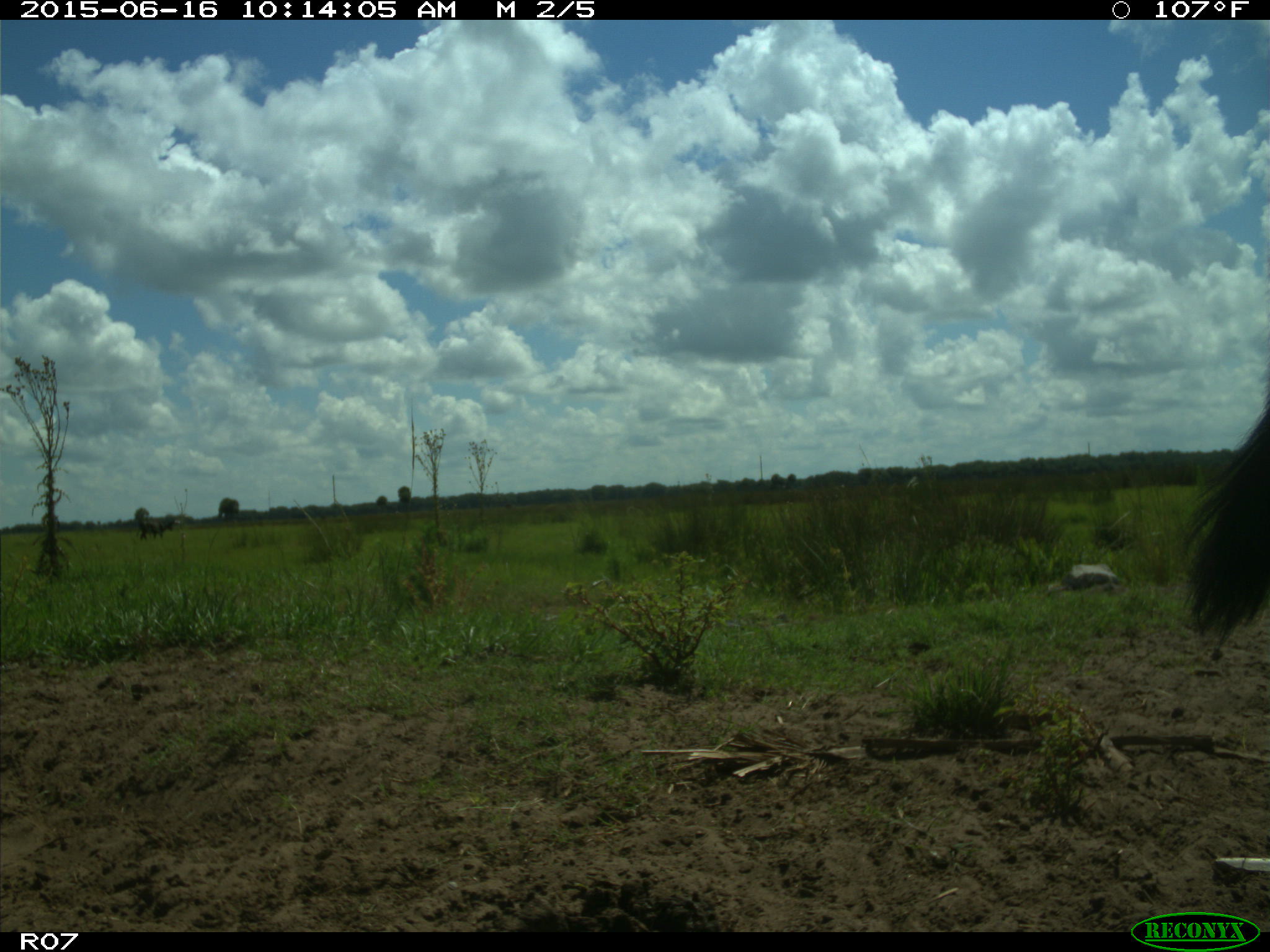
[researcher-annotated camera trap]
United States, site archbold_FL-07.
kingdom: Animalia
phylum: Chordata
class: Mammalia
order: Artiodactyla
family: Bovidae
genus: Bos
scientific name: Bos taurus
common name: domestic cow